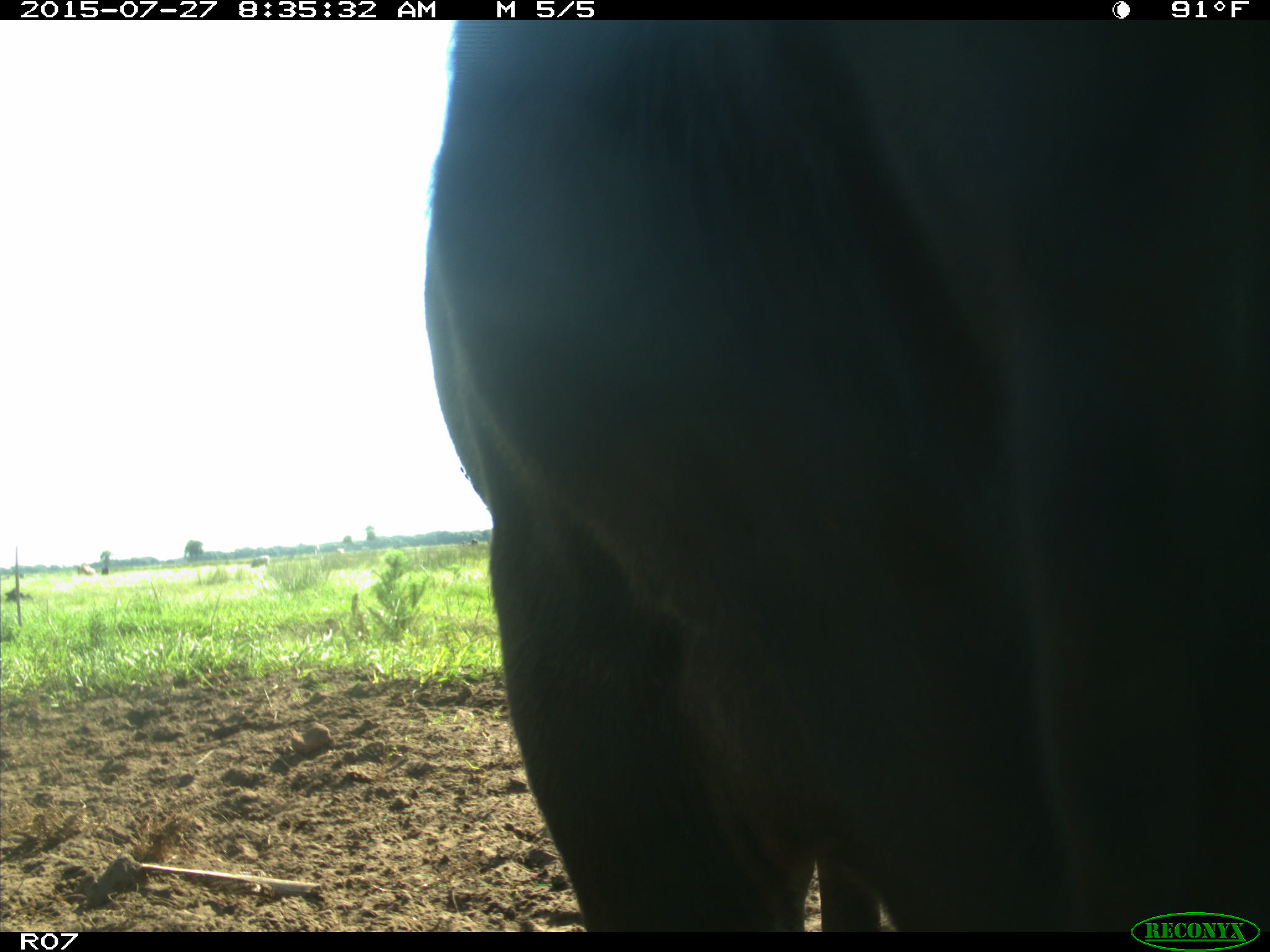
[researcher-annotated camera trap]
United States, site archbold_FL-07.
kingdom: Animalia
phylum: Chordata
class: Mammalia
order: Artiodactyla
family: Bovidae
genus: Bos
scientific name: Bos taurus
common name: domestic cow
Bos taurus (domestic cow).